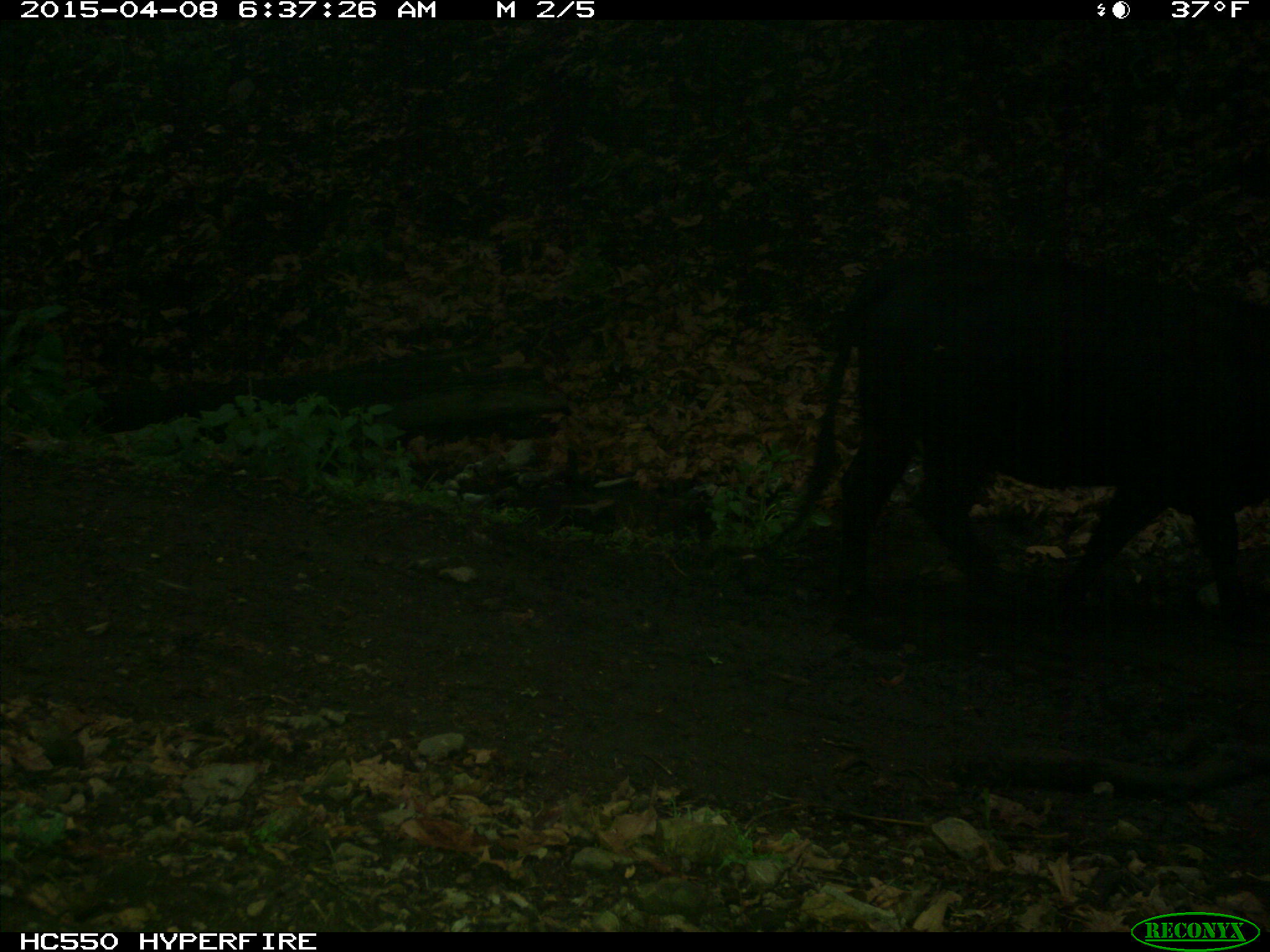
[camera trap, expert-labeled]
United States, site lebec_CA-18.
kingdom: Animalia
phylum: Chordata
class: Mammalia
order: Artiodactyla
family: Bovidae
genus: Bos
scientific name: Bos taurus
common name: domestic cow